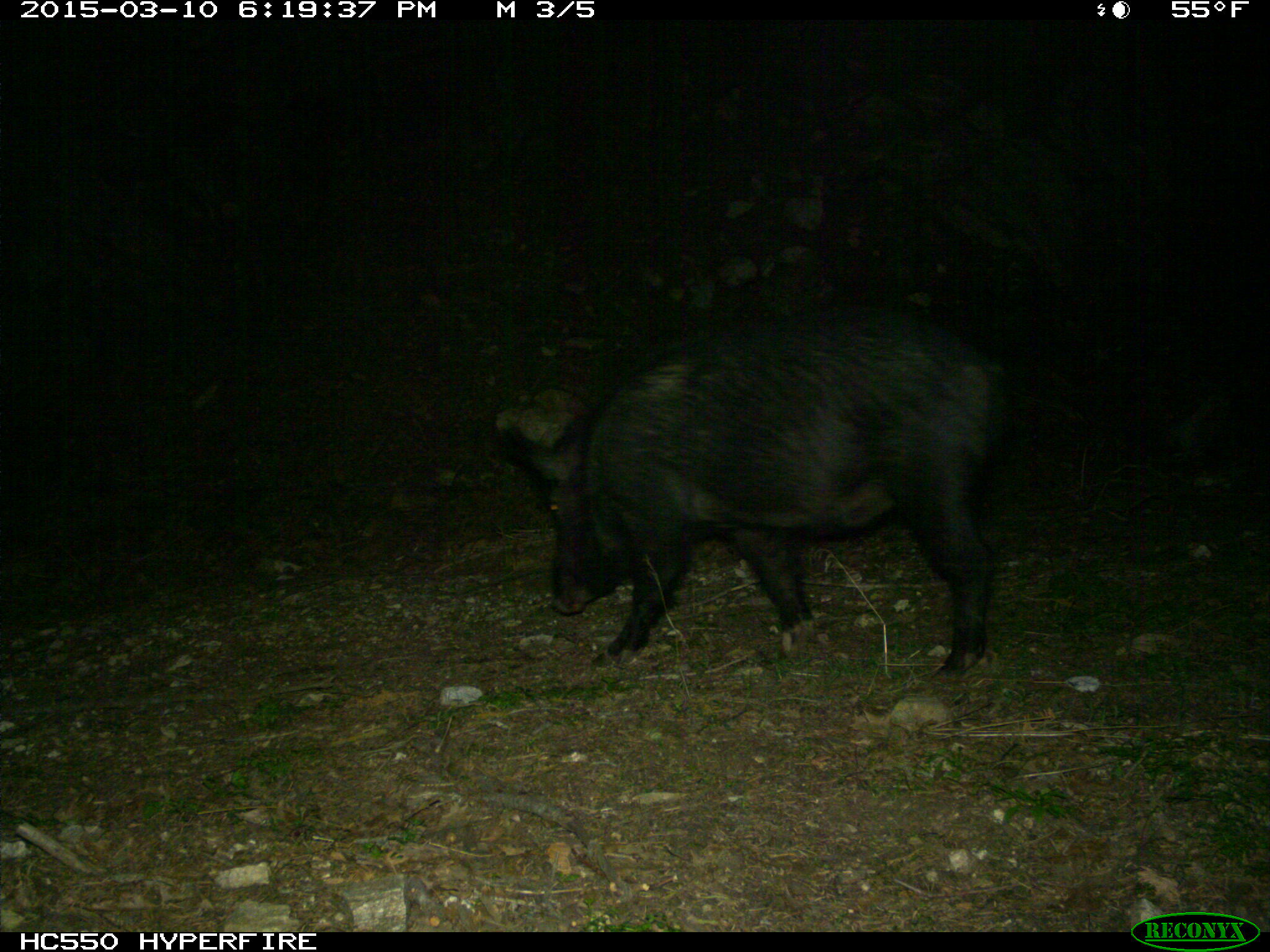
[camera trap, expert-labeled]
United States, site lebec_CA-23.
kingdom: Animalia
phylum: Chordata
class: Mammalia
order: Artiodactyla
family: Suidae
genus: Sus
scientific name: Sus scrofa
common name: wild boar